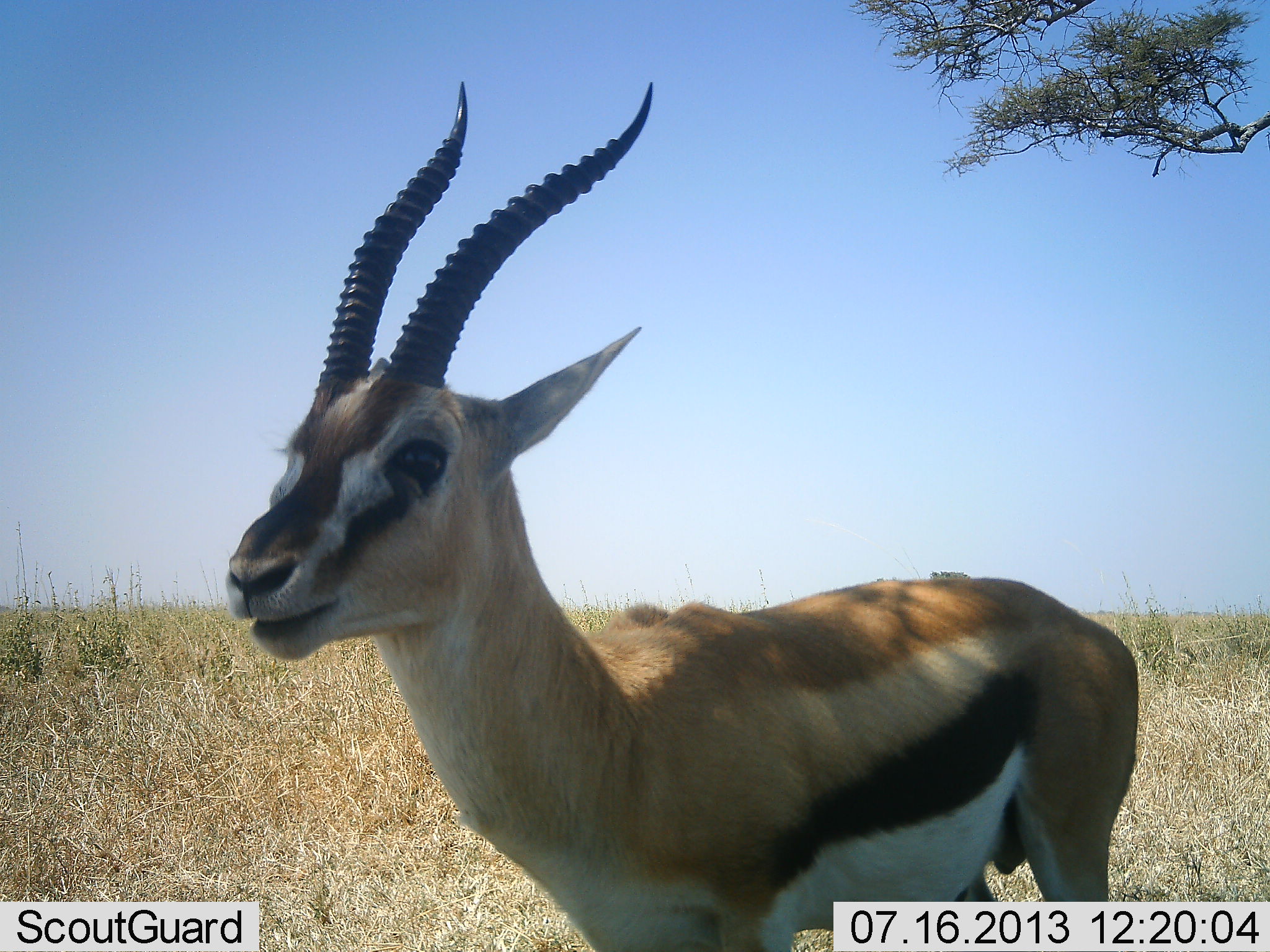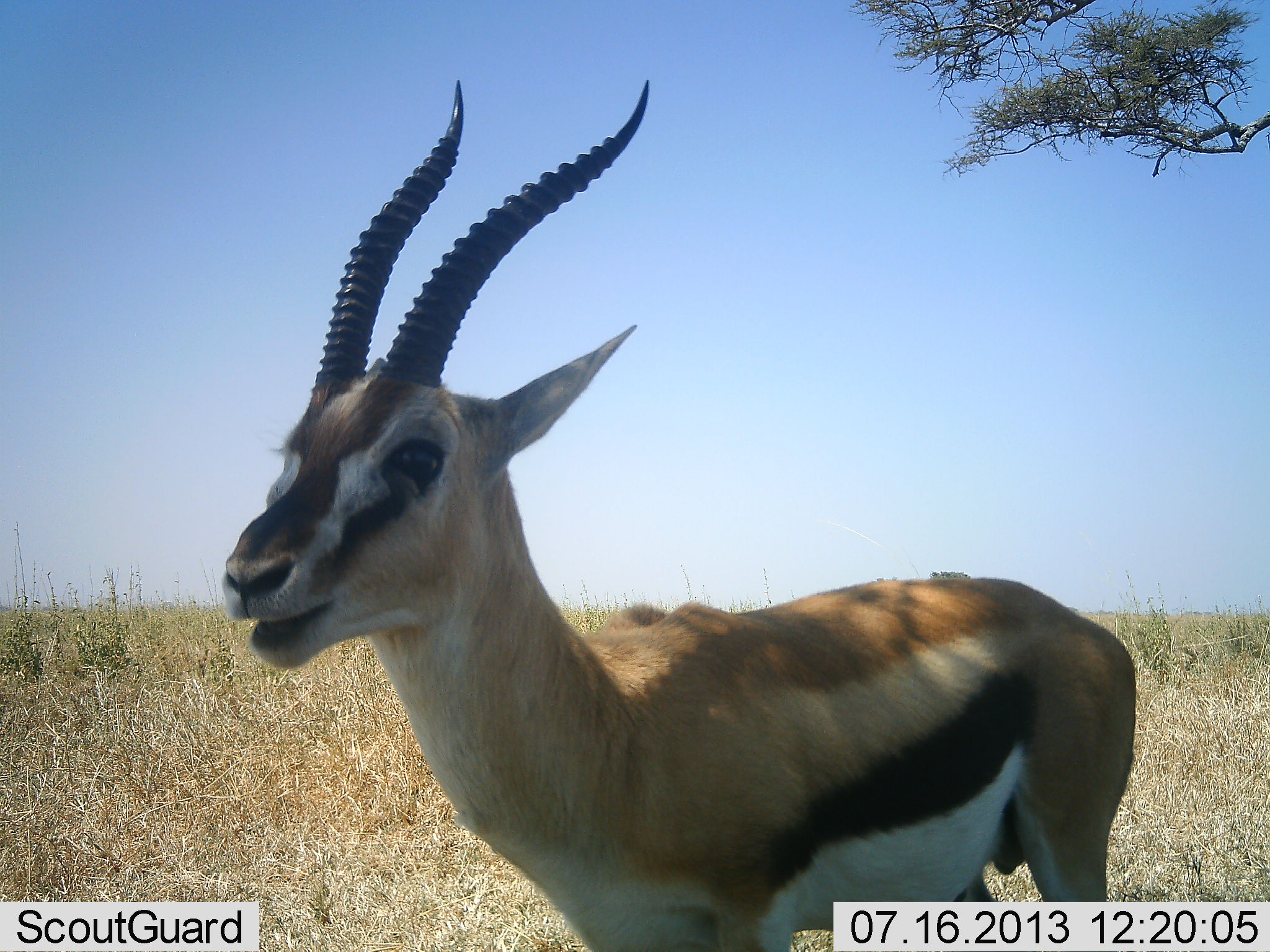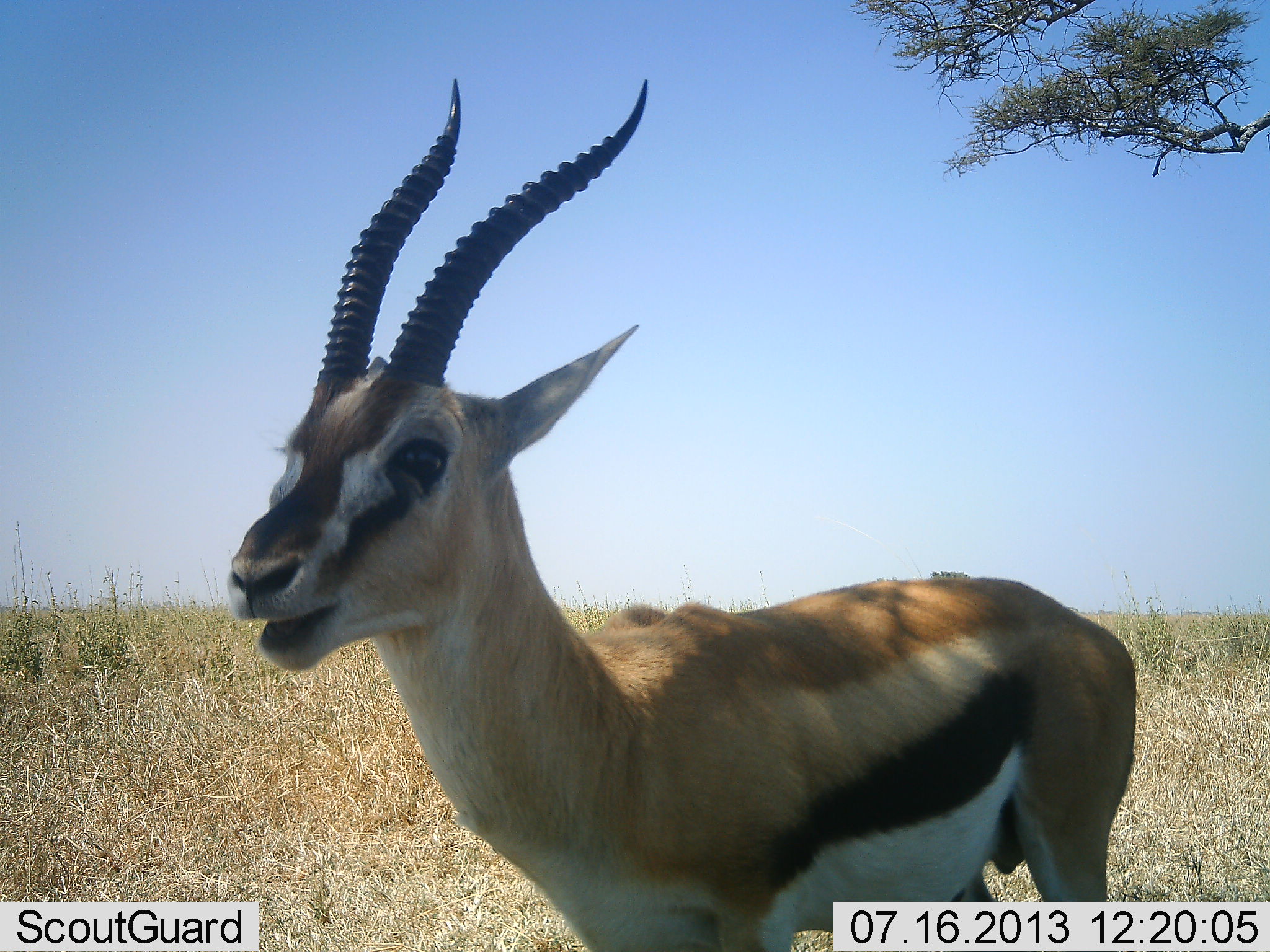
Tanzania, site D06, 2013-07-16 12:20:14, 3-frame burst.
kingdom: Animalia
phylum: Chordata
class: Mammalia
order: Artiodactyla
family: Bovidae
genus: Eudorcas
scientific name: Eudorcas thomsonii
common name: thomson's gazelle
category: gazellethomsons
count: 1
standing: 78%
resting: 3%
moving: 0%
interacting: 9%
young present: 0%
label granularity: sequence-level